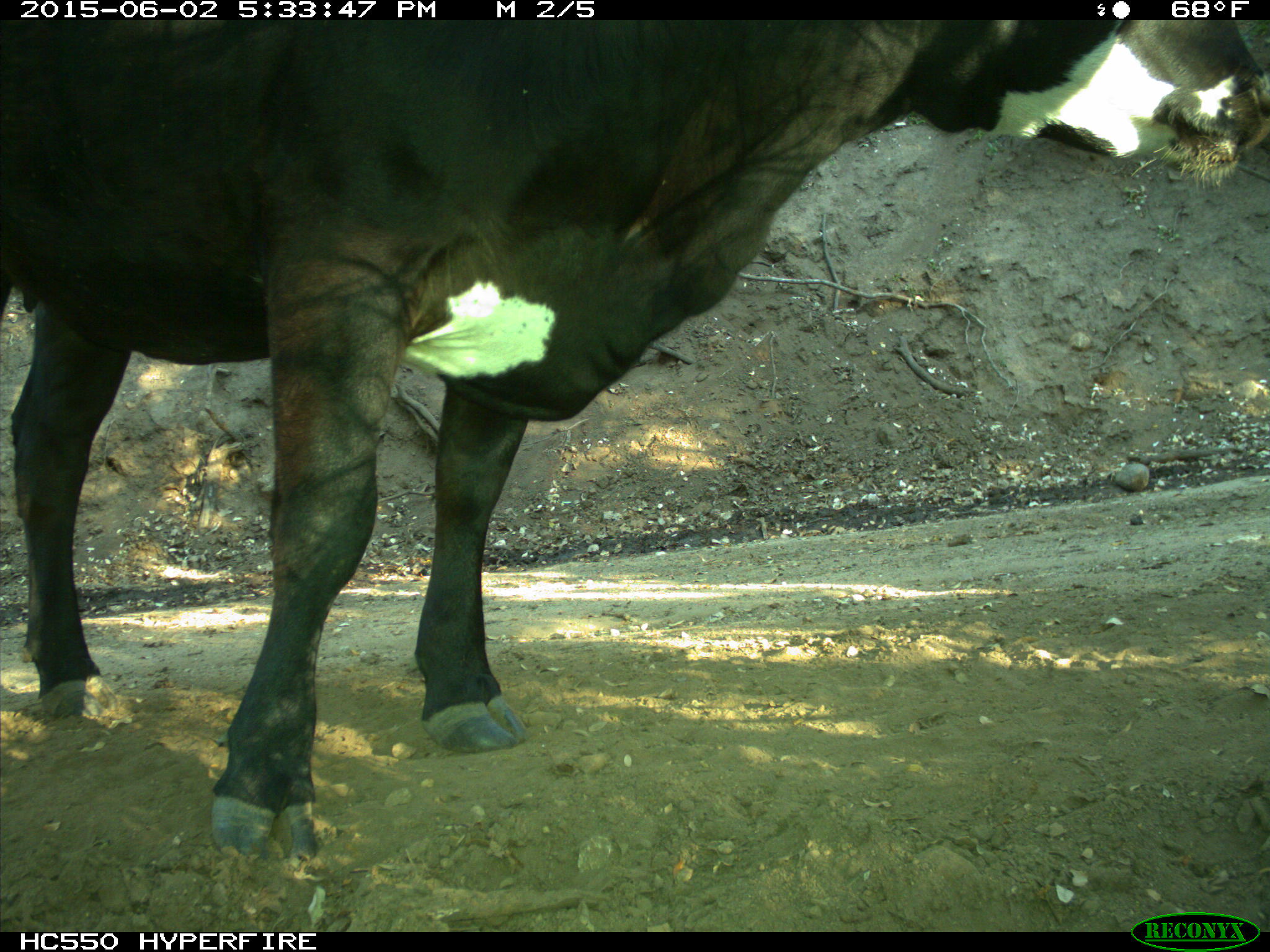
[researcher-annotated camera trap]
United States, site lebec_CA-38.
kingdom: Animalia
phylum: Chordata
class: Mammalia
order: Artiodactyla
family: Bovidae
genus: Bos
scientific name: Bos taurus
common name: domestic cow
Bos taurus (domestic cow).